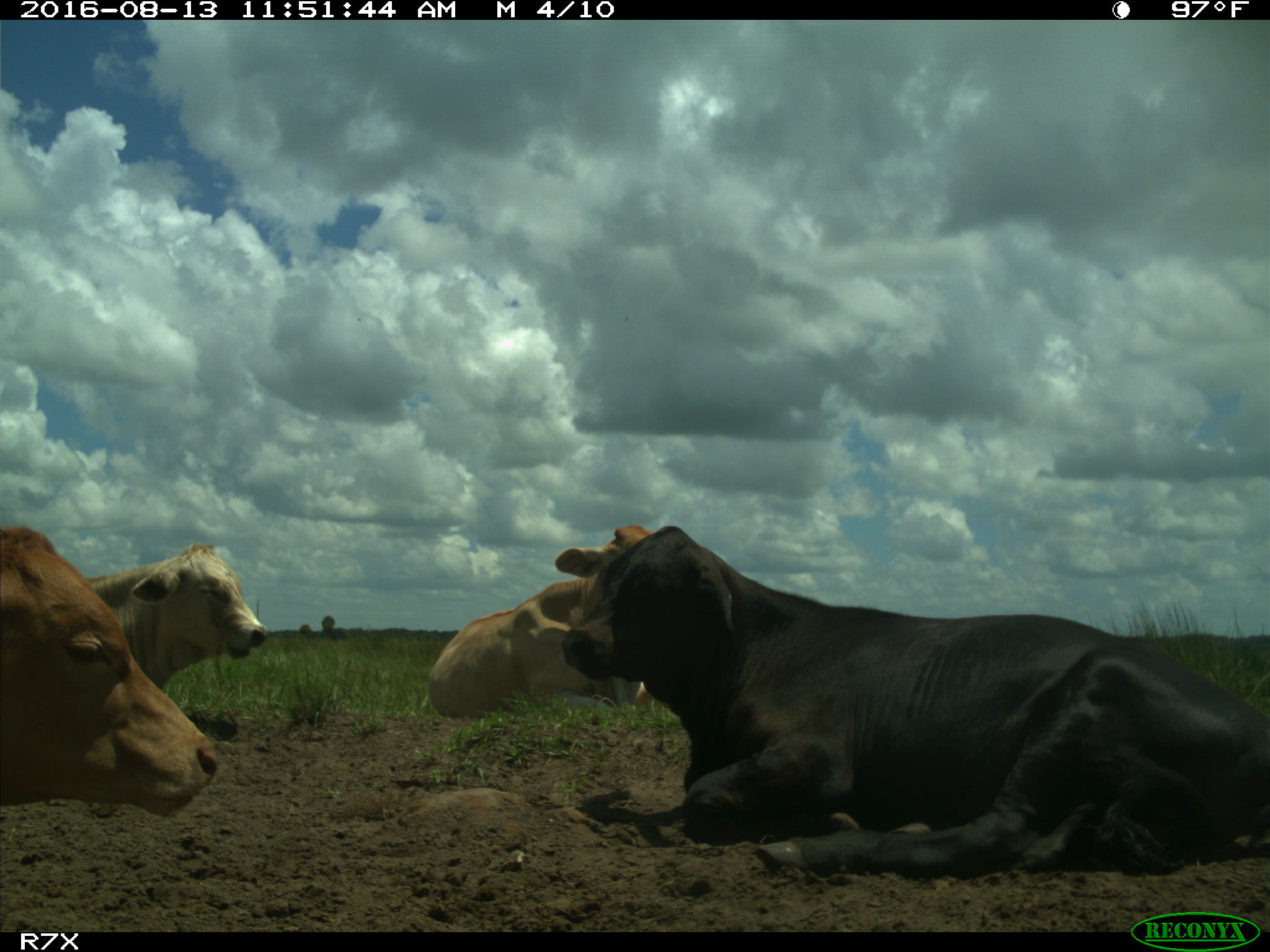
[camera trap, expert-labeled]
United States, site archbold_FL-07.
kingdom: Animalia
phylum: Chordata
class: Mammalia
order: Artiodactyla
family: Bovidae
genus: Bos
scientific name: Bos taurus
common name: domestic cow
Bos taurus (domestic cow).